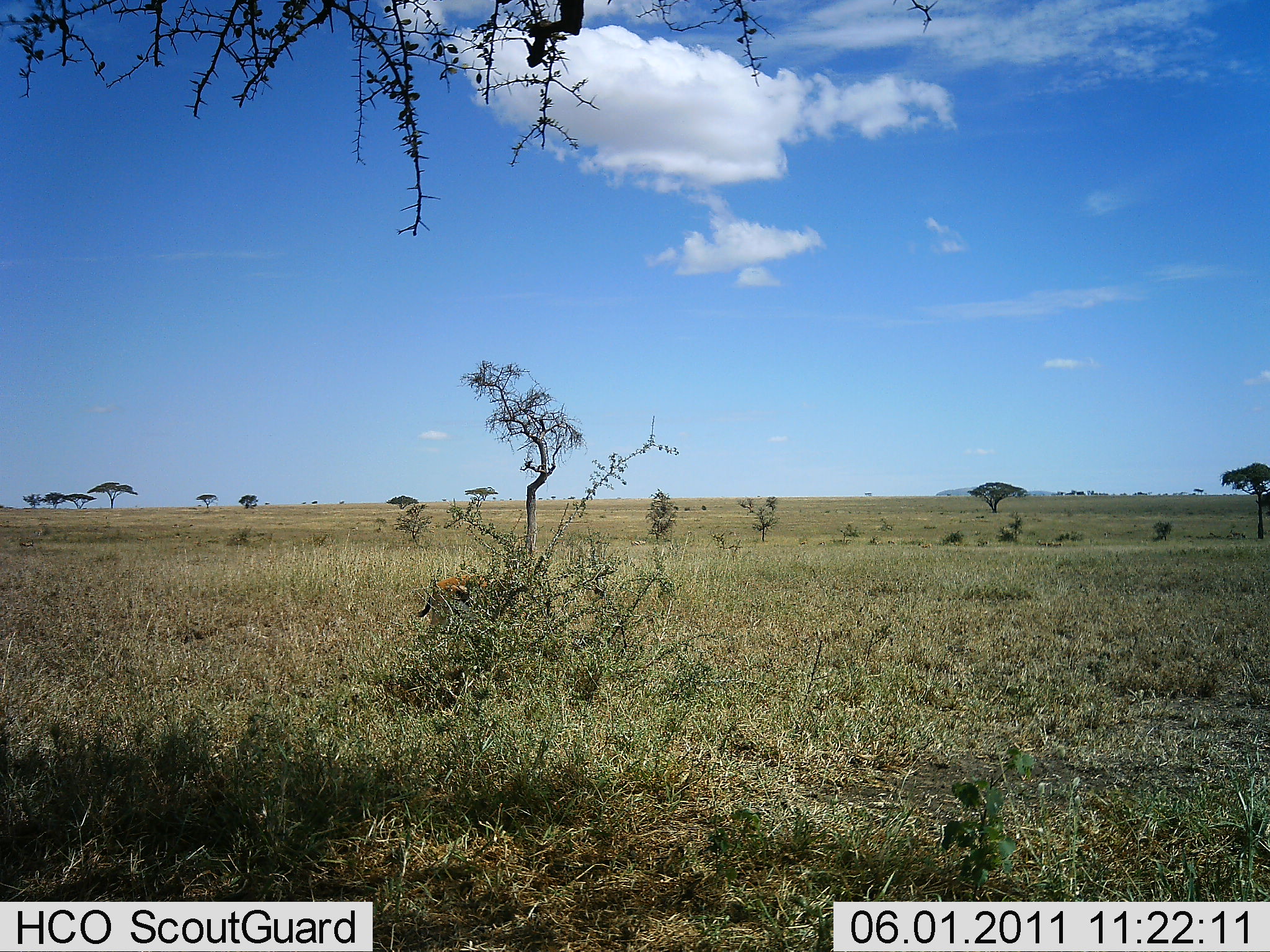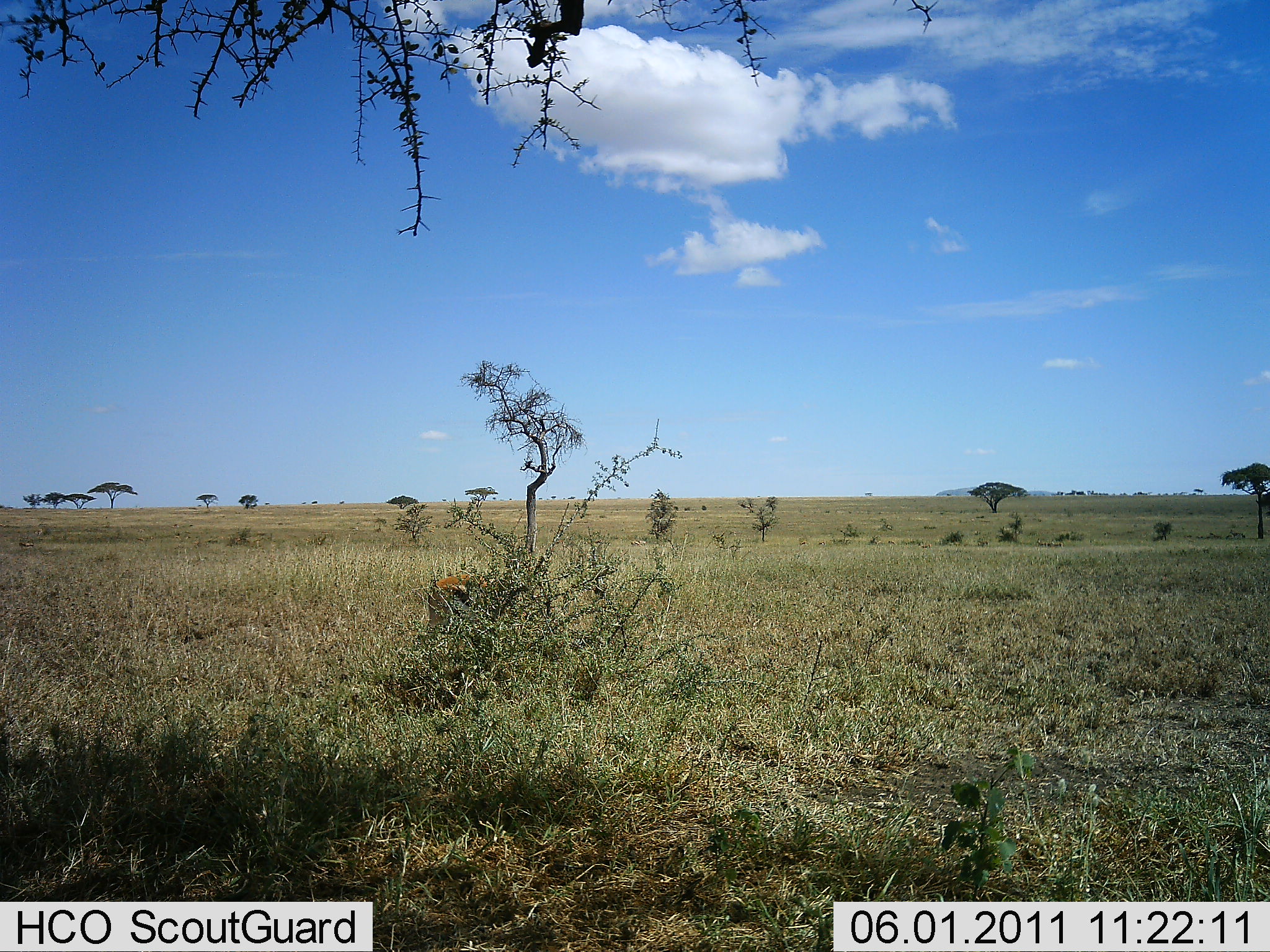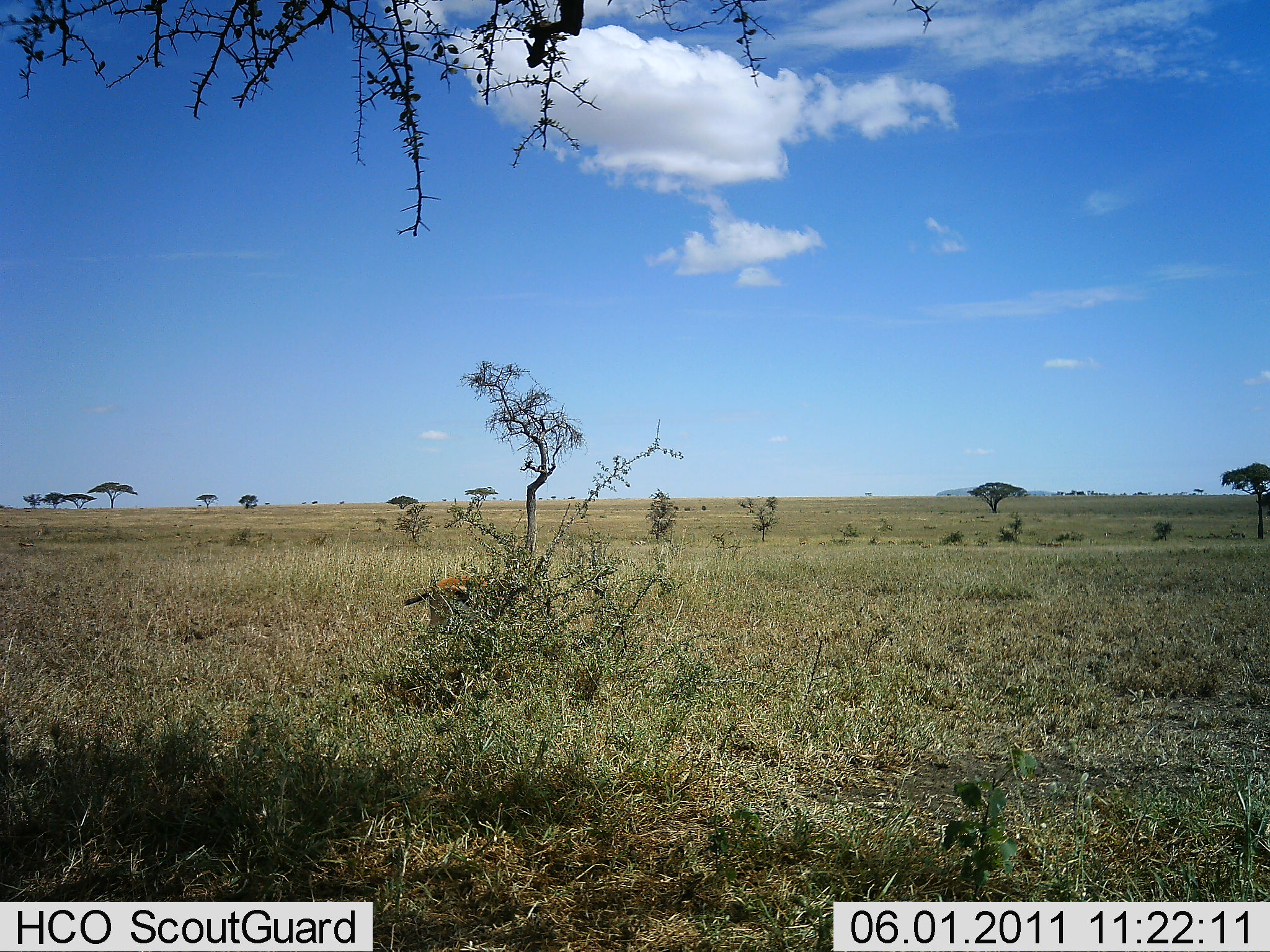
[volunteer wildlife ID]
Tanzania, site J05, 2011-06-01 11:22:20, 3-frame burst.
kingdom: Animalia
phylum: Chordata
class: Mammalia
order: Artiodactyla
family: Bovidae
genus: Eudorcas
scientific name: Eudorcas thomsonii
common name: thomson's gazelle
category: gazellethomsons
Gazellethomsons (thomson's gazelle) (Eudorcas thomsonii), count 1. Behavior (volunteer vote fractions): standing 56%, resting 0%, moving 0%, interacting 0%. Young present (vote fraction): 0%. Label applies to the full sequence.